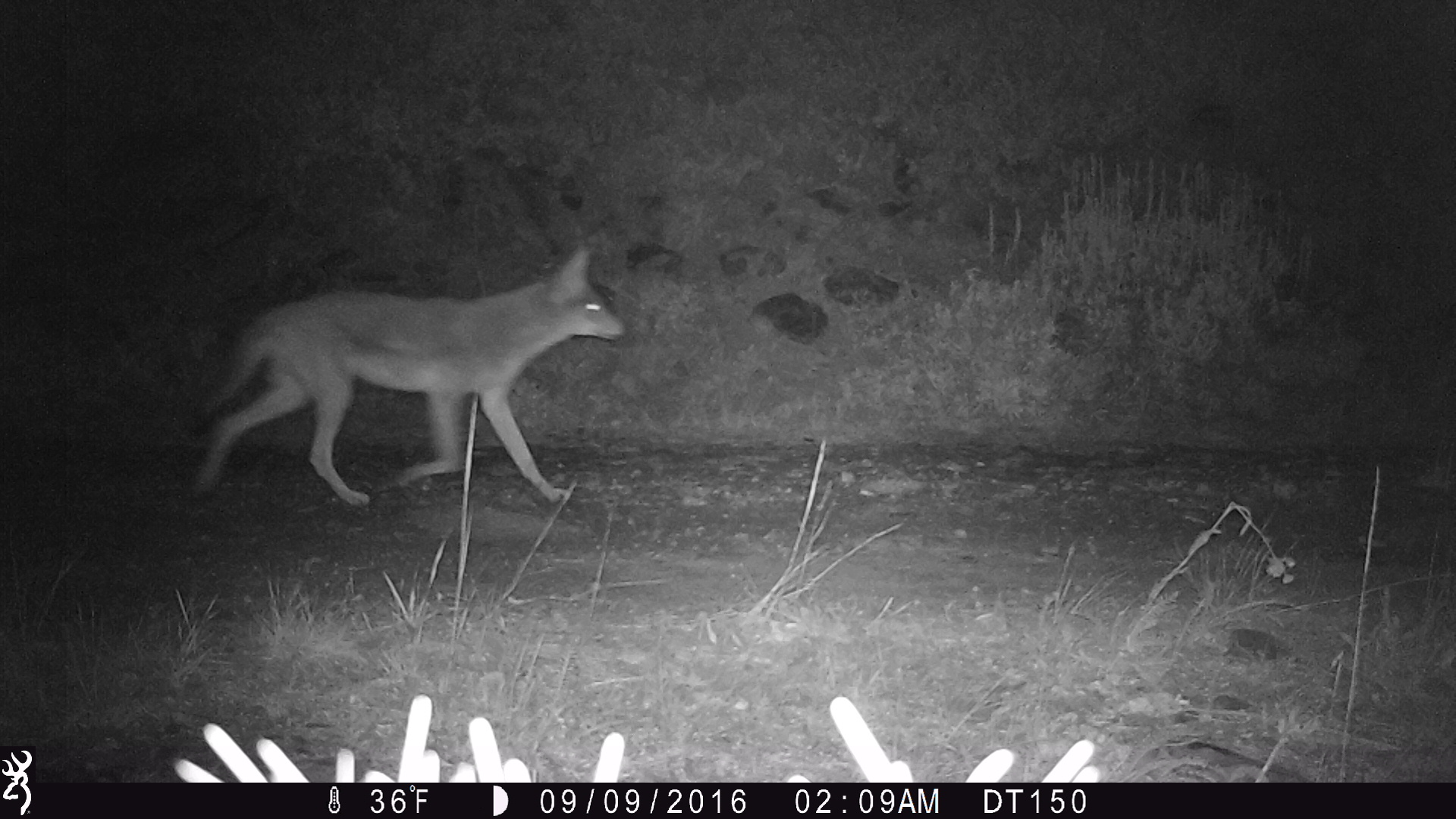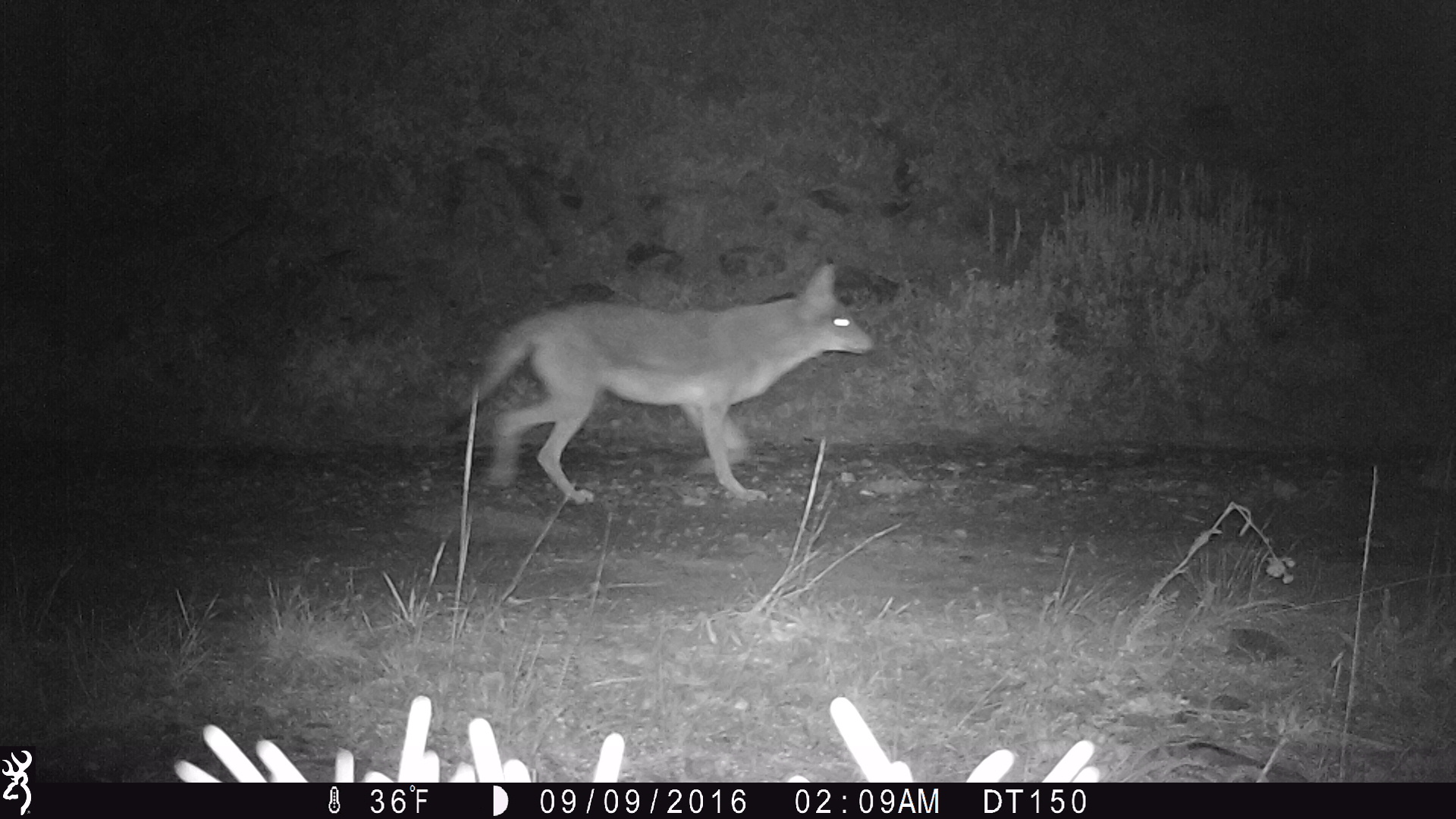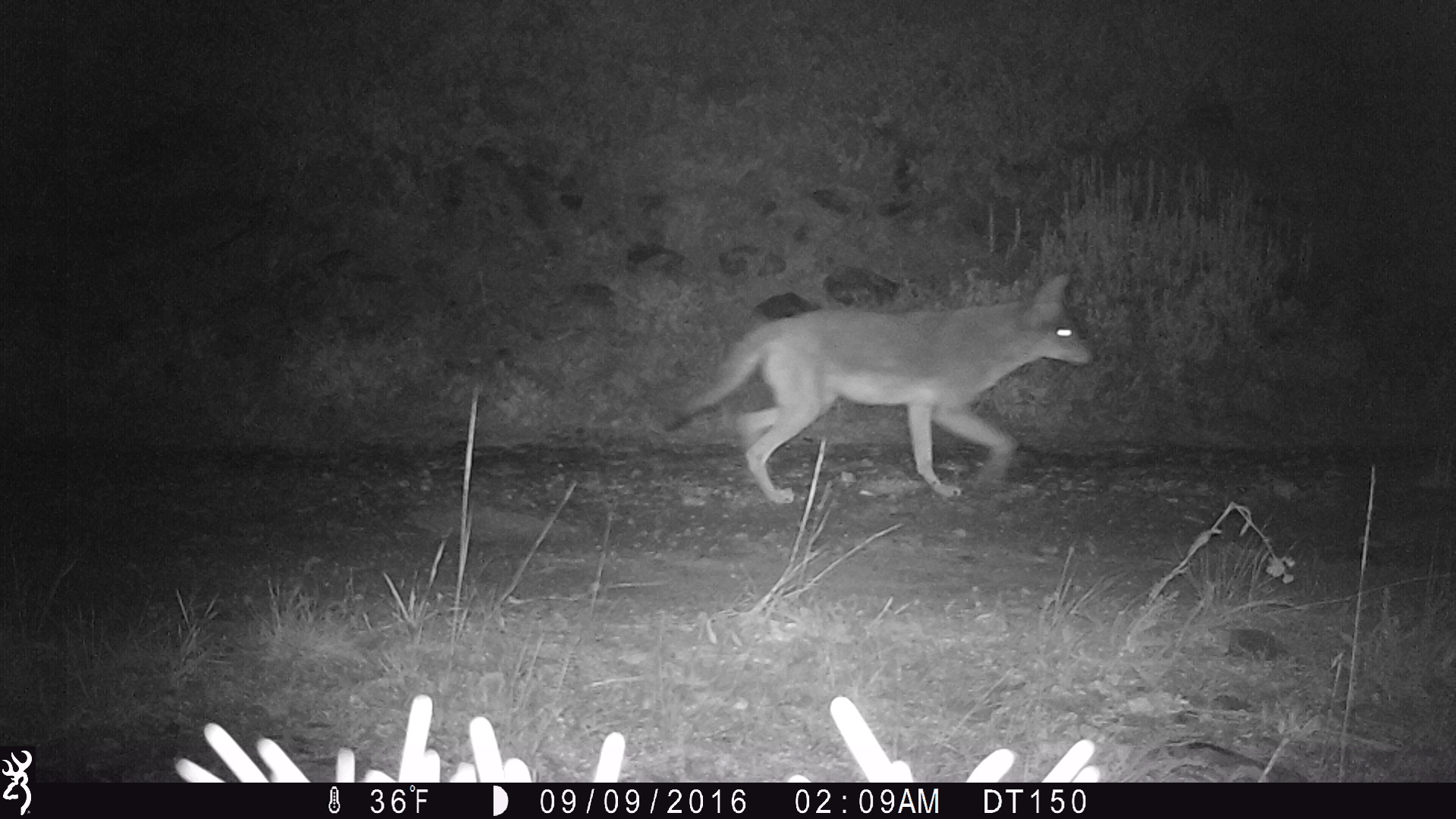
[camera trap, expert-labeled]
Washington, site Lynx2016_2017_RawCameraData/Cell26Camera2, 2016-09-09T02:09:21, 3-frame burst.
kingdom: Animalia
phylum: Chordata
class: Mammalia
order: Carnivora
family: Canidae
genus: Canis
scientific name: Canis latrans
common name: coyote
Canis latrans (coyote). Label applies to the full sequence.